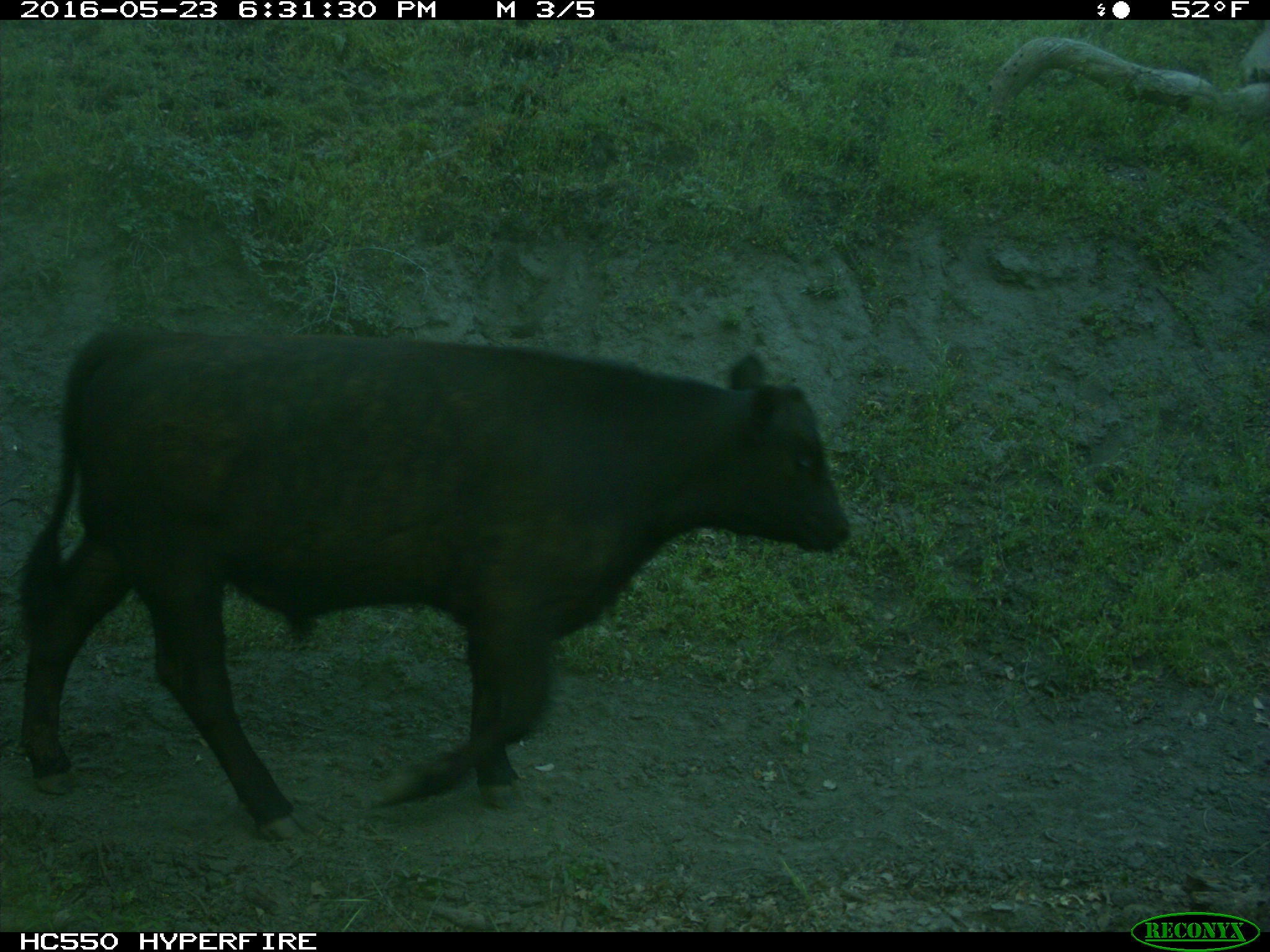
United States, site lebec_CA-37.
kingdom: Animalia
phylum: Chordata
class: Mammalia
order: Artiodactyla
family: Bovidae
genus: Bos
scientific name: Bos taurus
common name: domestic cow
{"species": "Bos taurus (domestic cow)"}